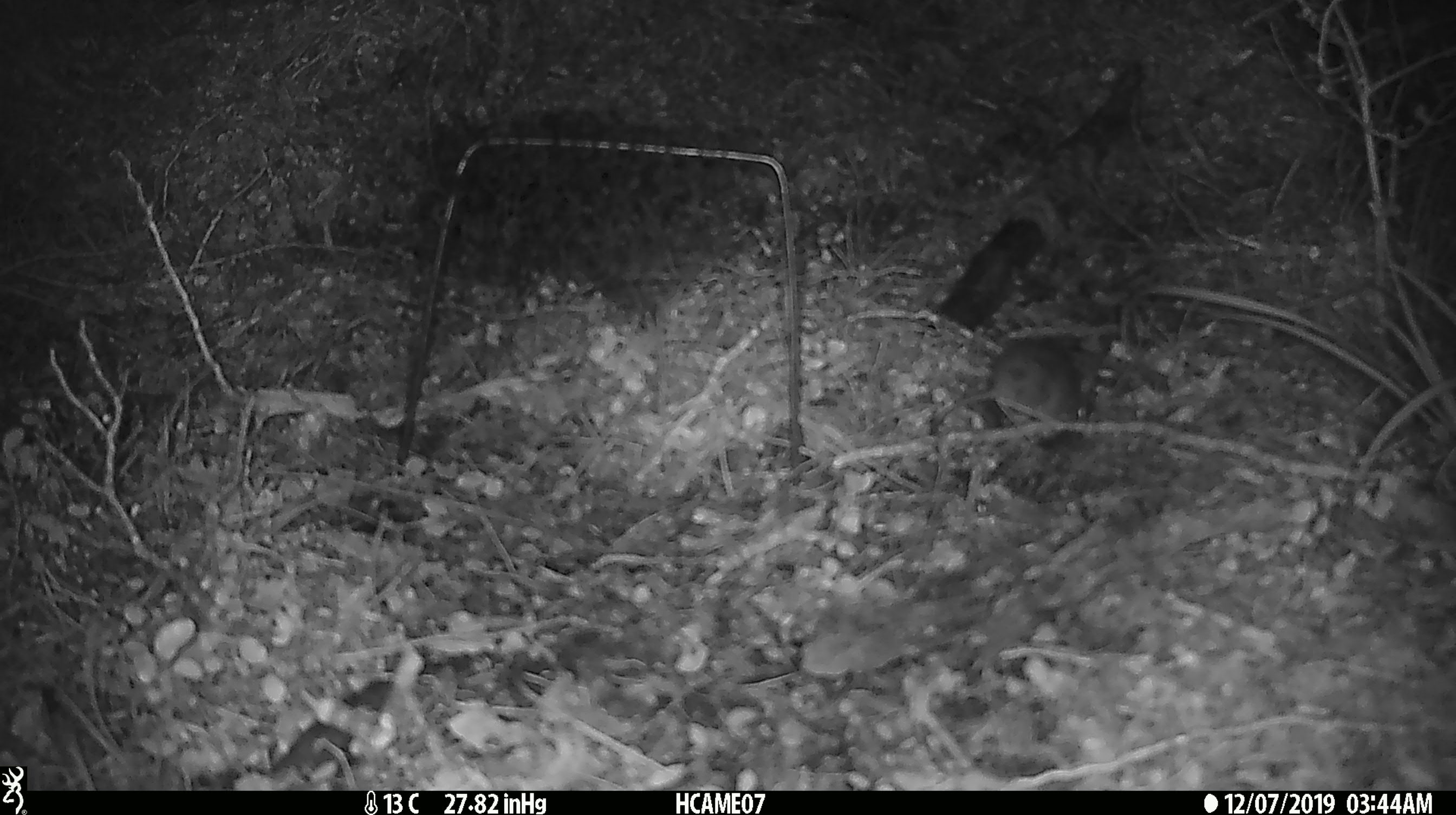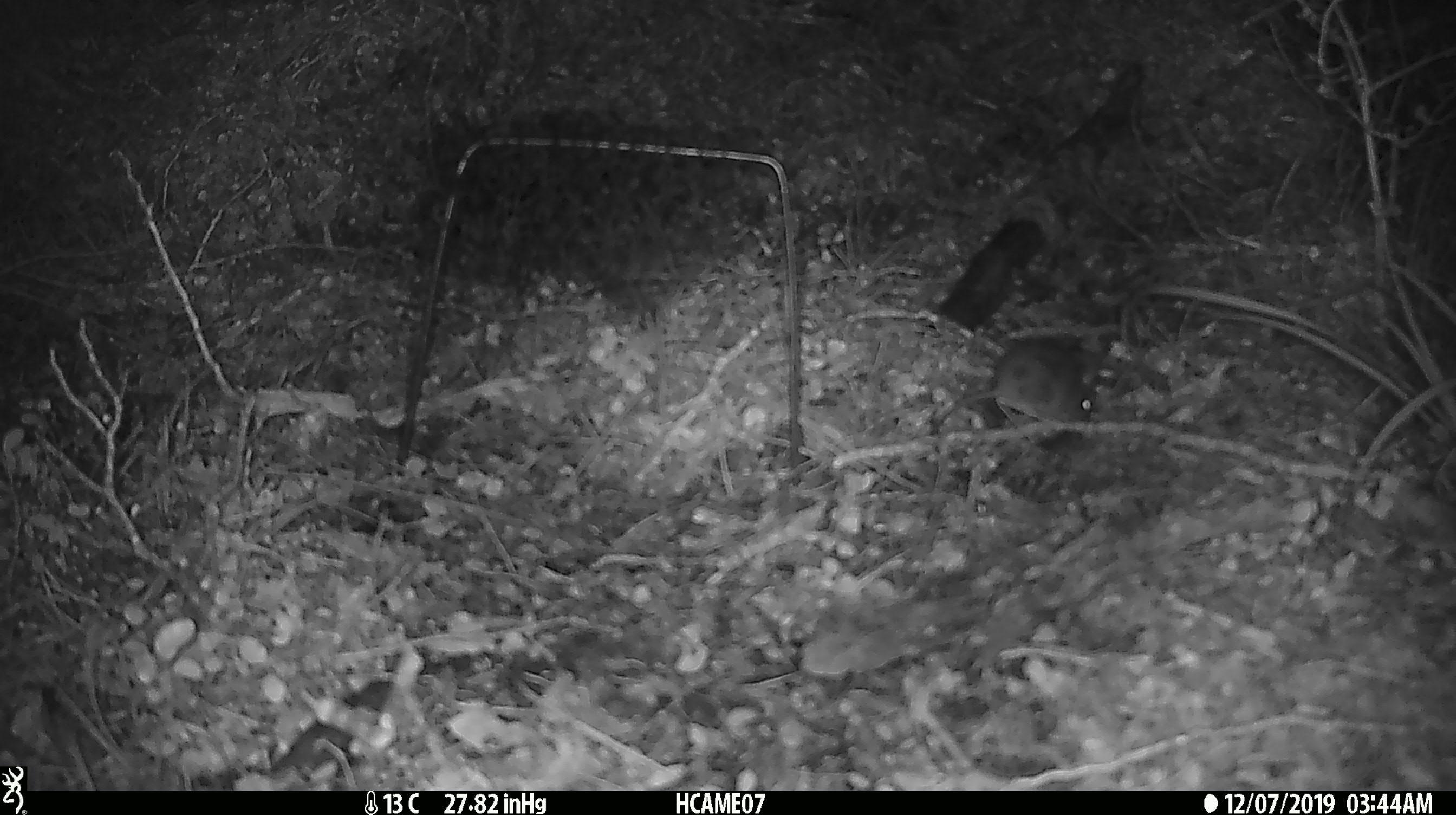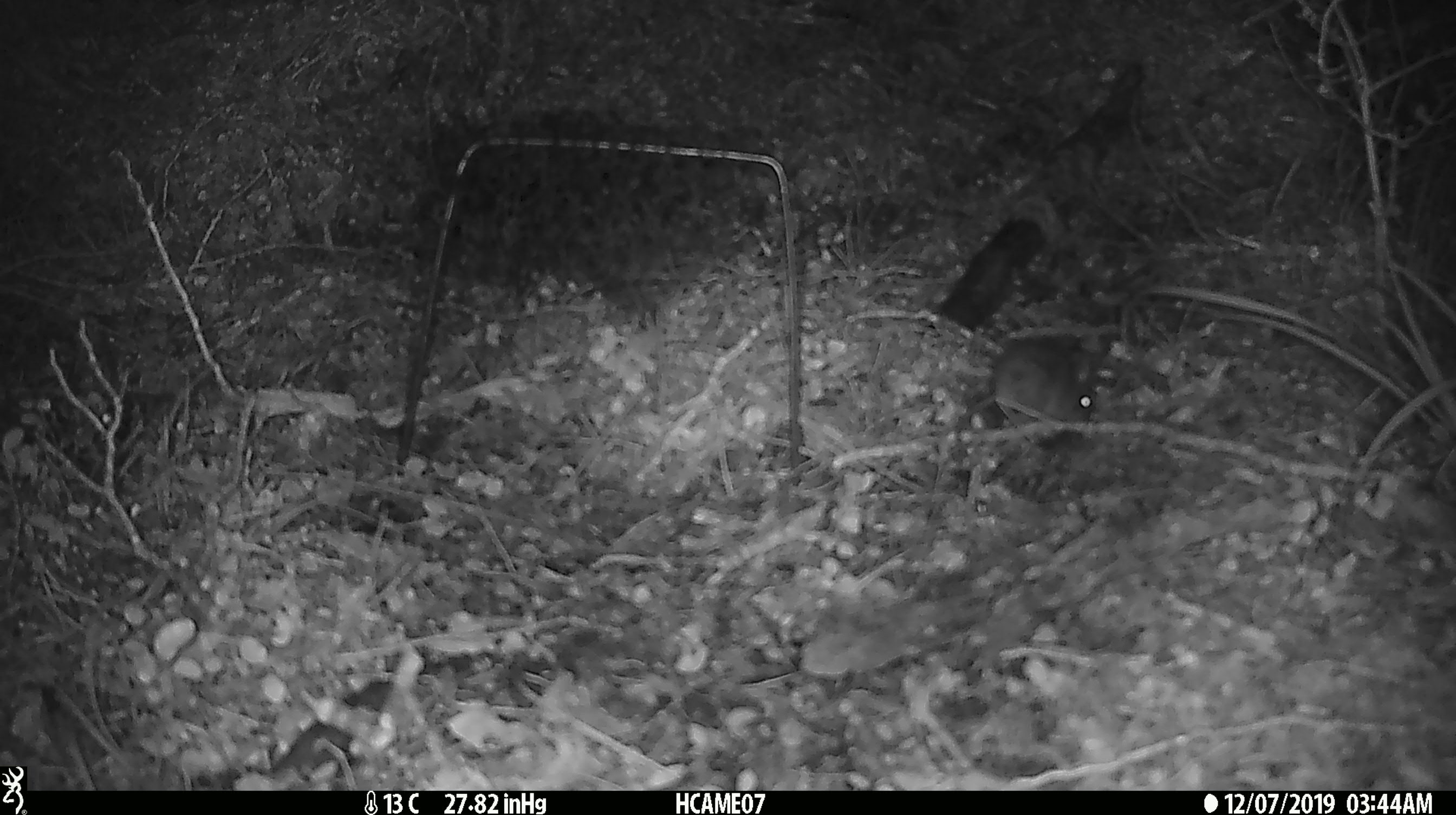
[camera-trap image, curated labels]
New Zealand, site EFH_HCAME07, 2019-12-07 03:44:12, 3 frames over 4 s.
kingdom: Animalia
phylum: Chordata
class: Mammalia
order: Rodentia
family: Muridae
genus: Mus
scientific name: Mus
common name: mouse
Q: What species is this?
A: Mouse (Mus).